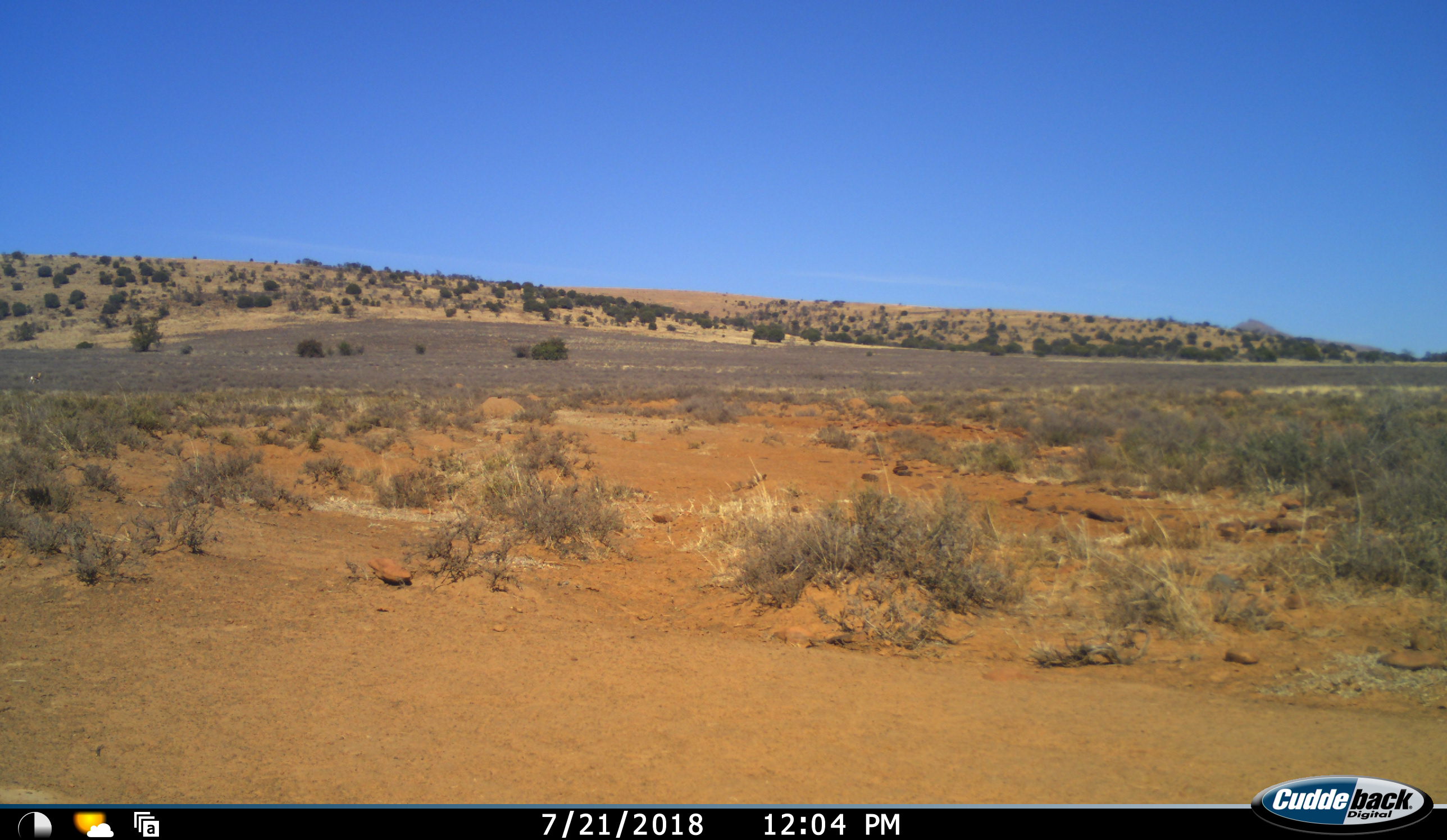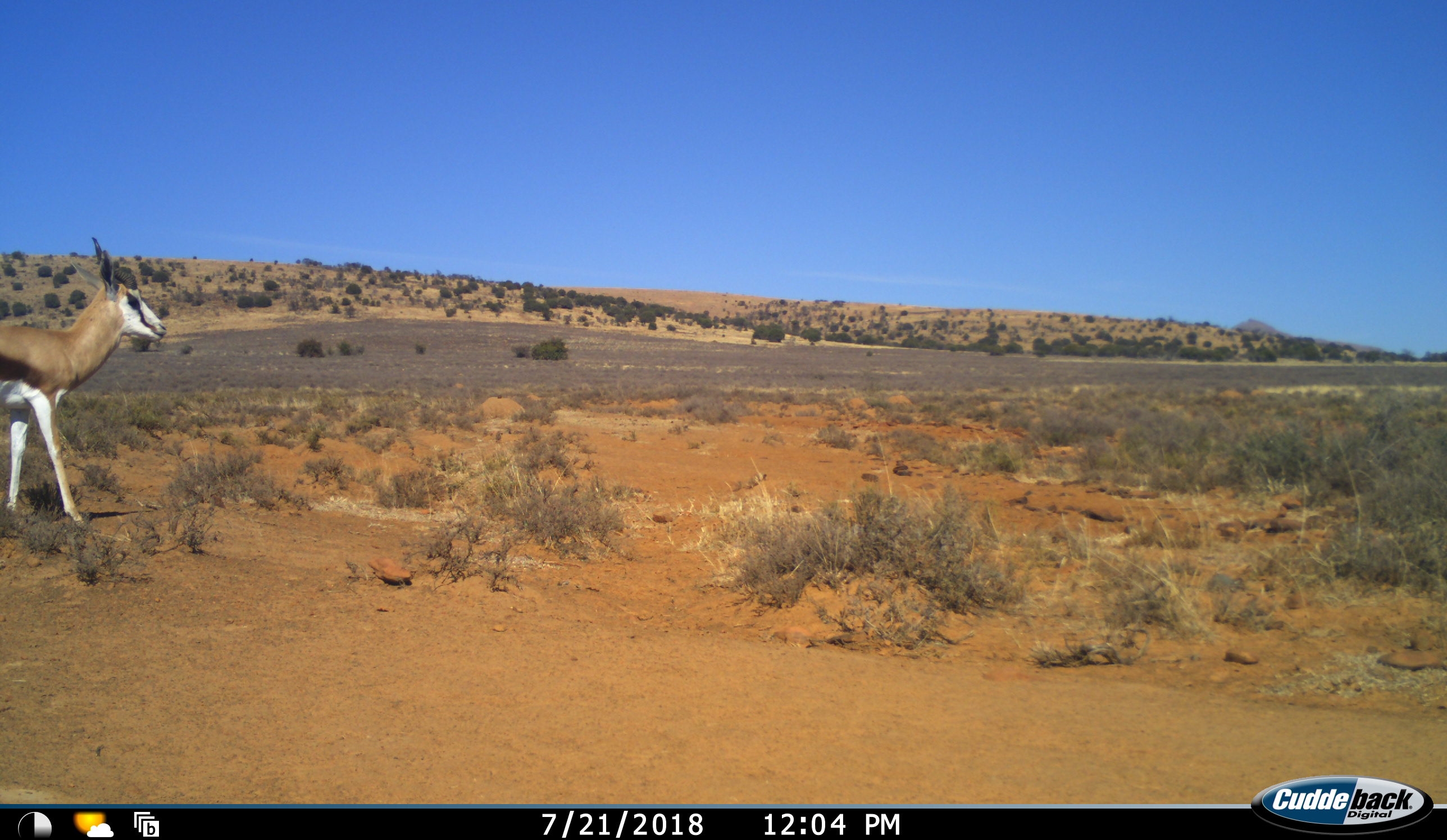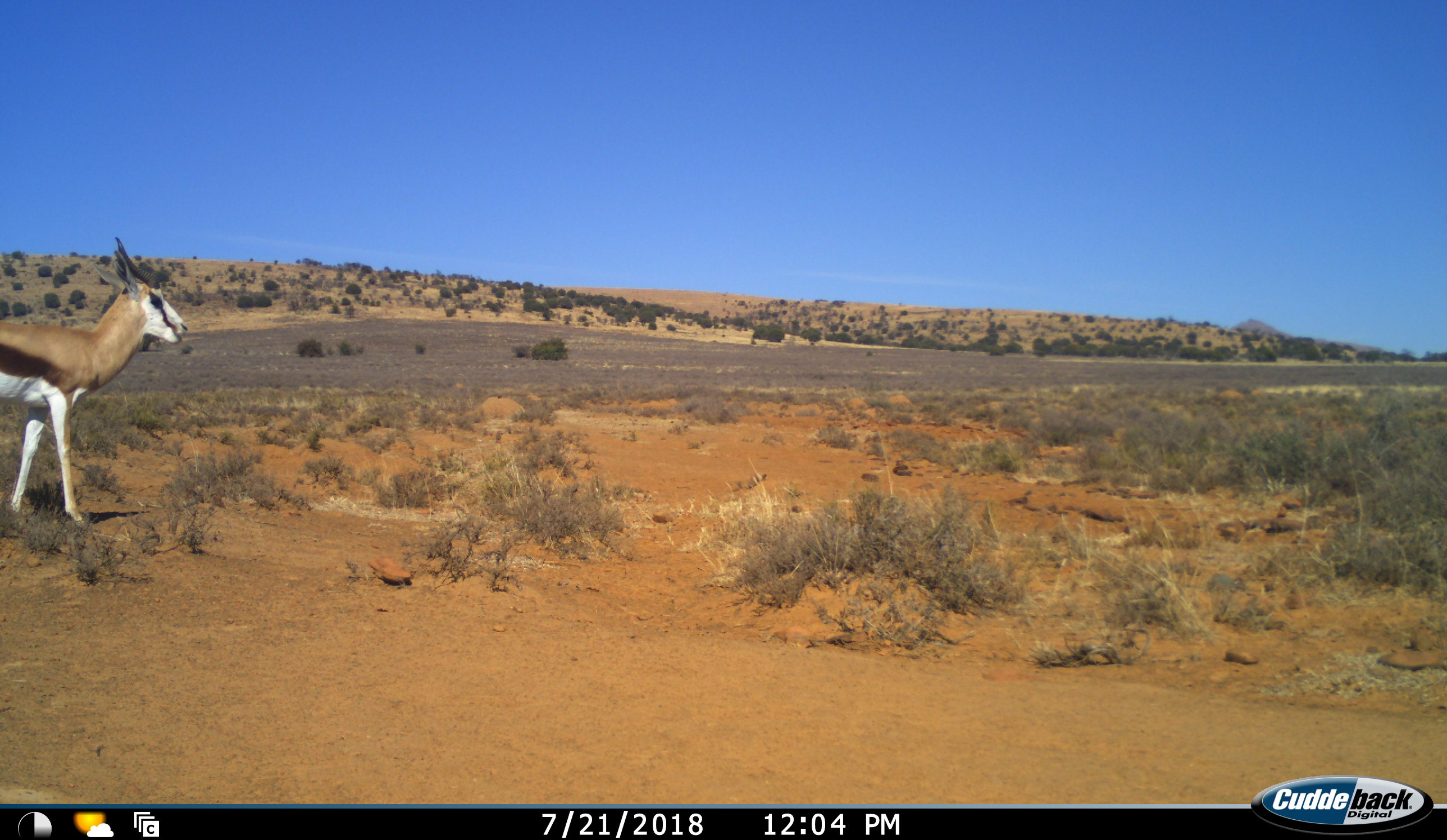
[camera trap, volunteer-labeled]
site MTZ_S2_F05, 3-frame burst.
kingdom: Animalia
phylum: Chordata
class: Mammalia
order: Artiodactyla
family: Bovidae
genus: Antidorcas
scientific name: Antidorcas marsupialis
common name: springbok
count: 1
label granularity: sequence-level